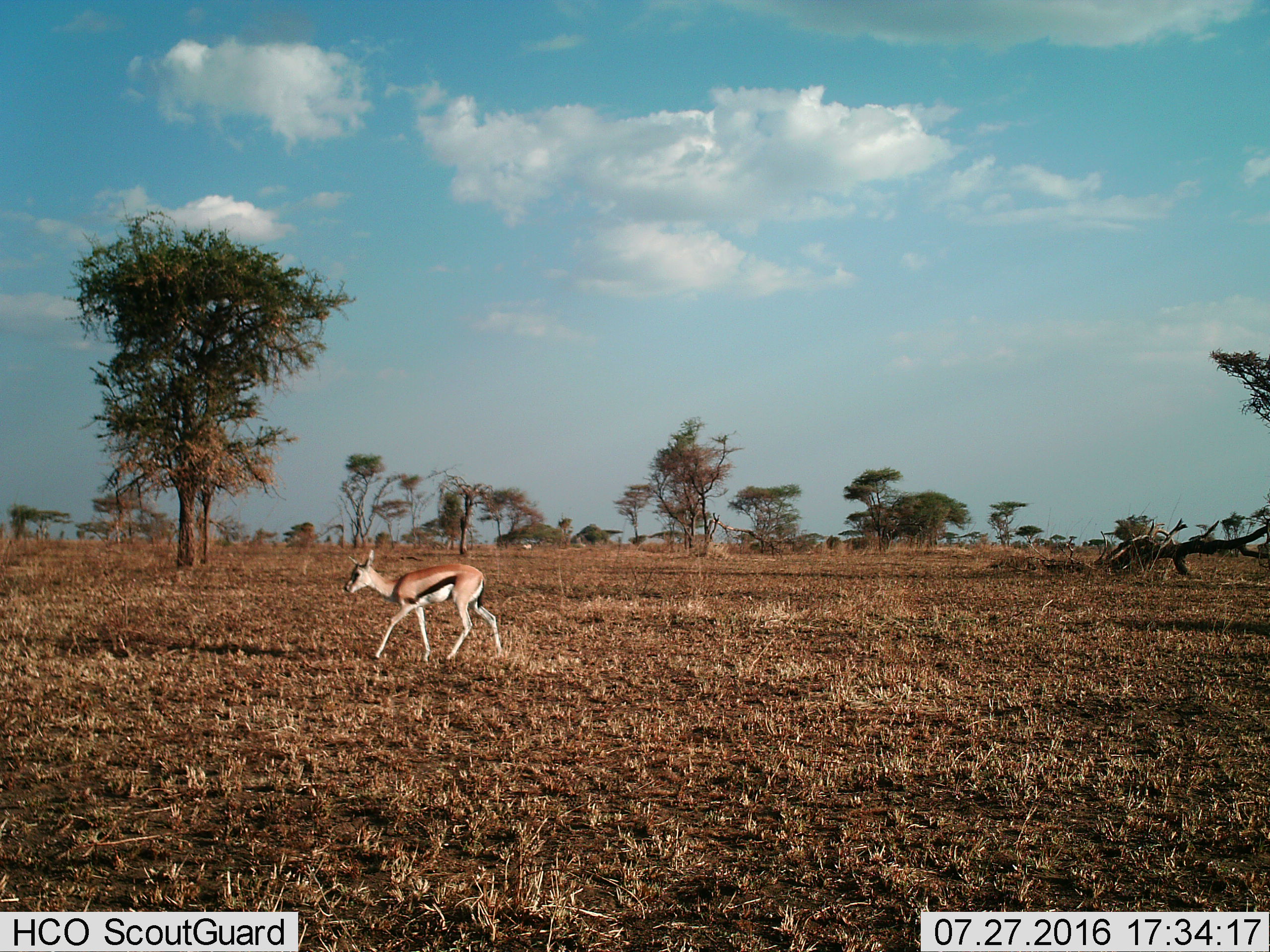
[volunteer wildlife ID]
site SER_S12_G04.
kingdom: Animalia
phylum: Chordata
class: Mammalia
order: Artiodactyla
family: Bovidae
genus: Eudorcas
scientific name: Eudorcas thomsonii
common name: thomson's gazelle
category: gazellethomsons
Gazellethomsons (thomson's gazelle) (Eudorcas thomsonii), count 1. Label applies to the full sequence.